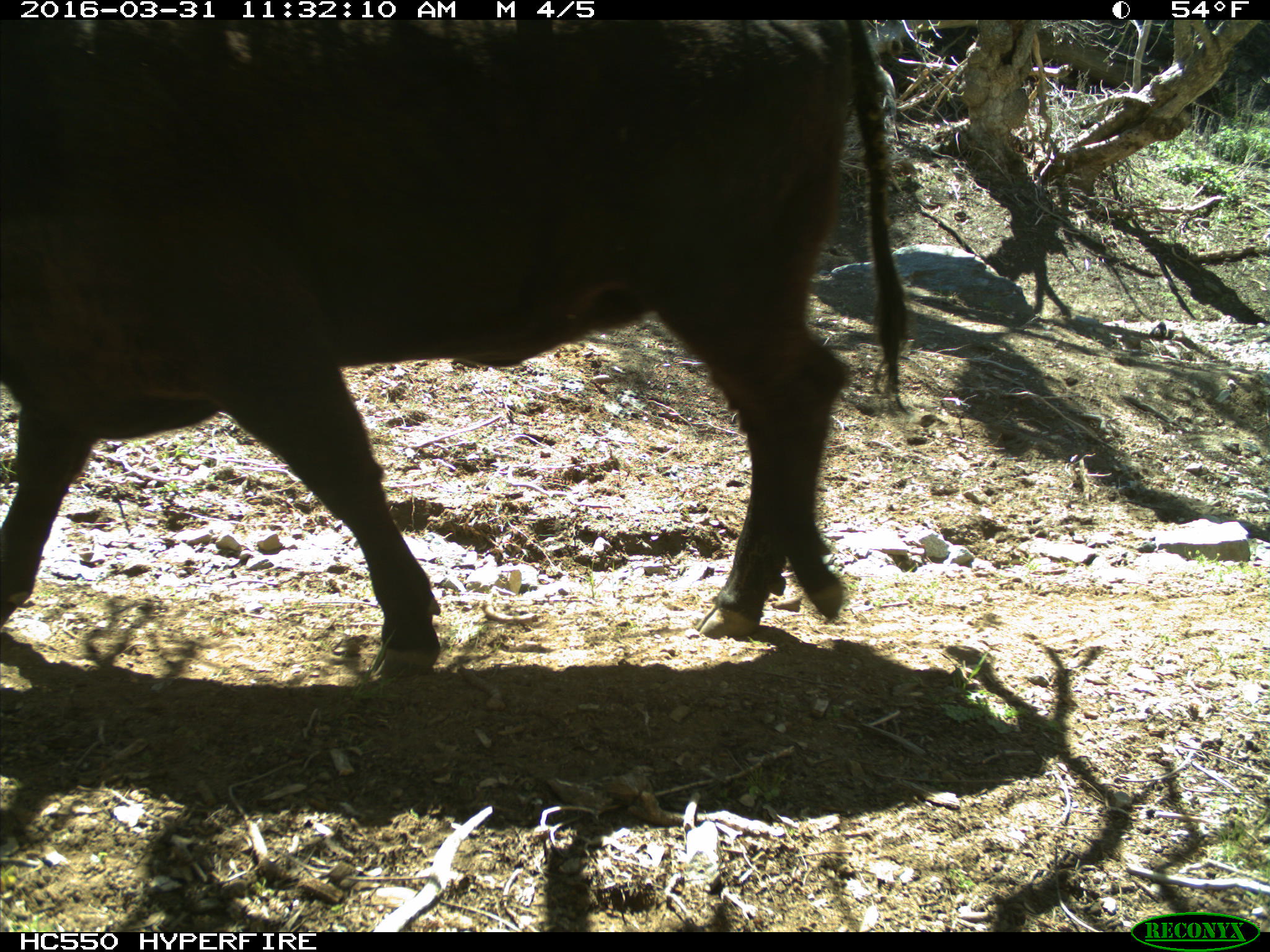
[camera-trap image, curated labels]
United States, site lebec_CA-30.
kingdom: Animalia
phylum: Chordata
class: Mammalia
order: Artiodactyla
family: Bovidae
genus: Bos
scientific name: Bos taurus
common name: domestic cow